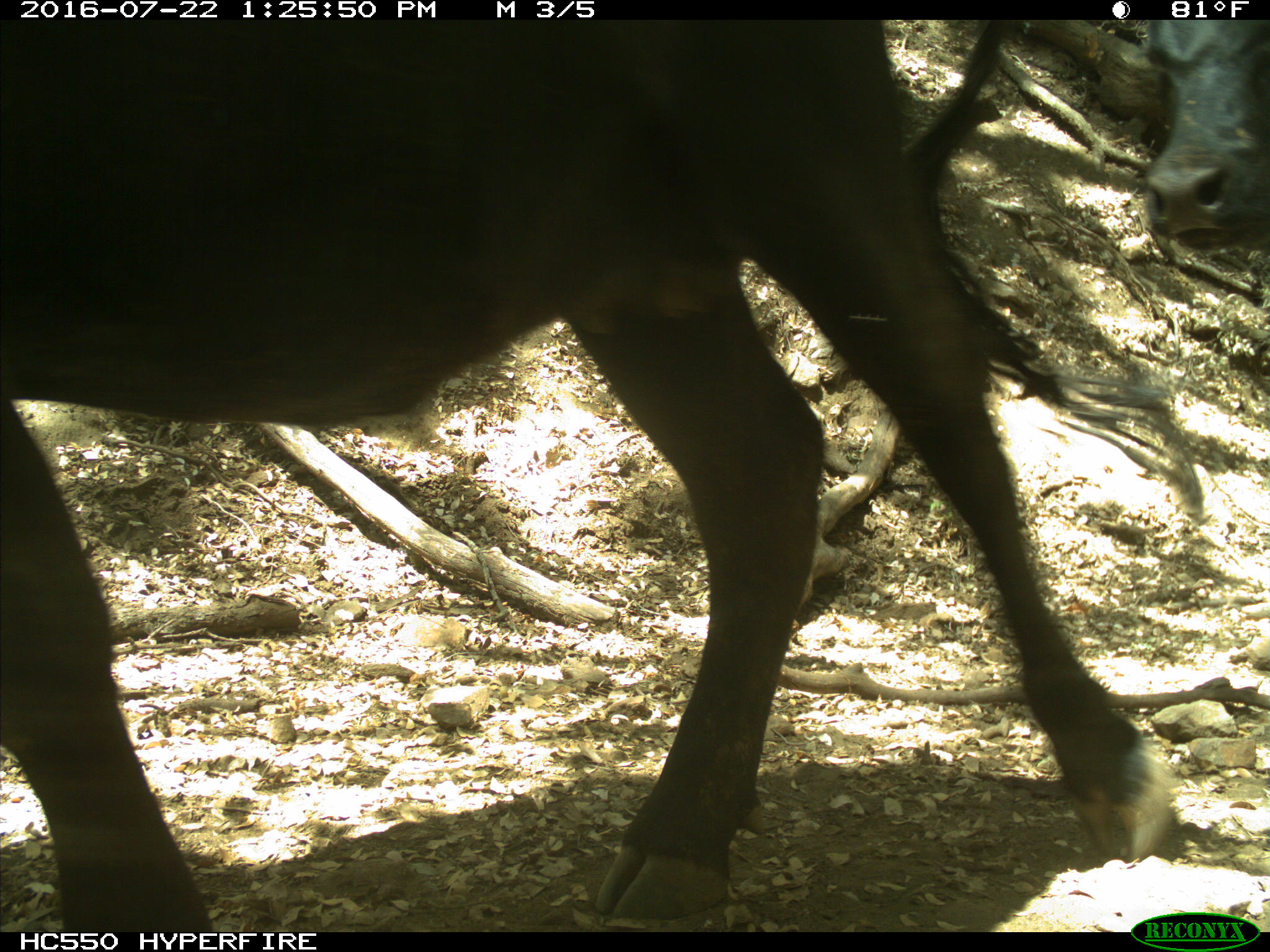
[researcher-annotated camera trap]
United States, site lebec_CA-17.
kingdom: Animalia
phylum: Chordata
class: Mammalia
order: Artiodactyla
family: Bovidae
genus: Bos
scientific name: Bos taurus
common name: domestic cow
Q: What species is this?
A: Bos taurus (domestic cow).